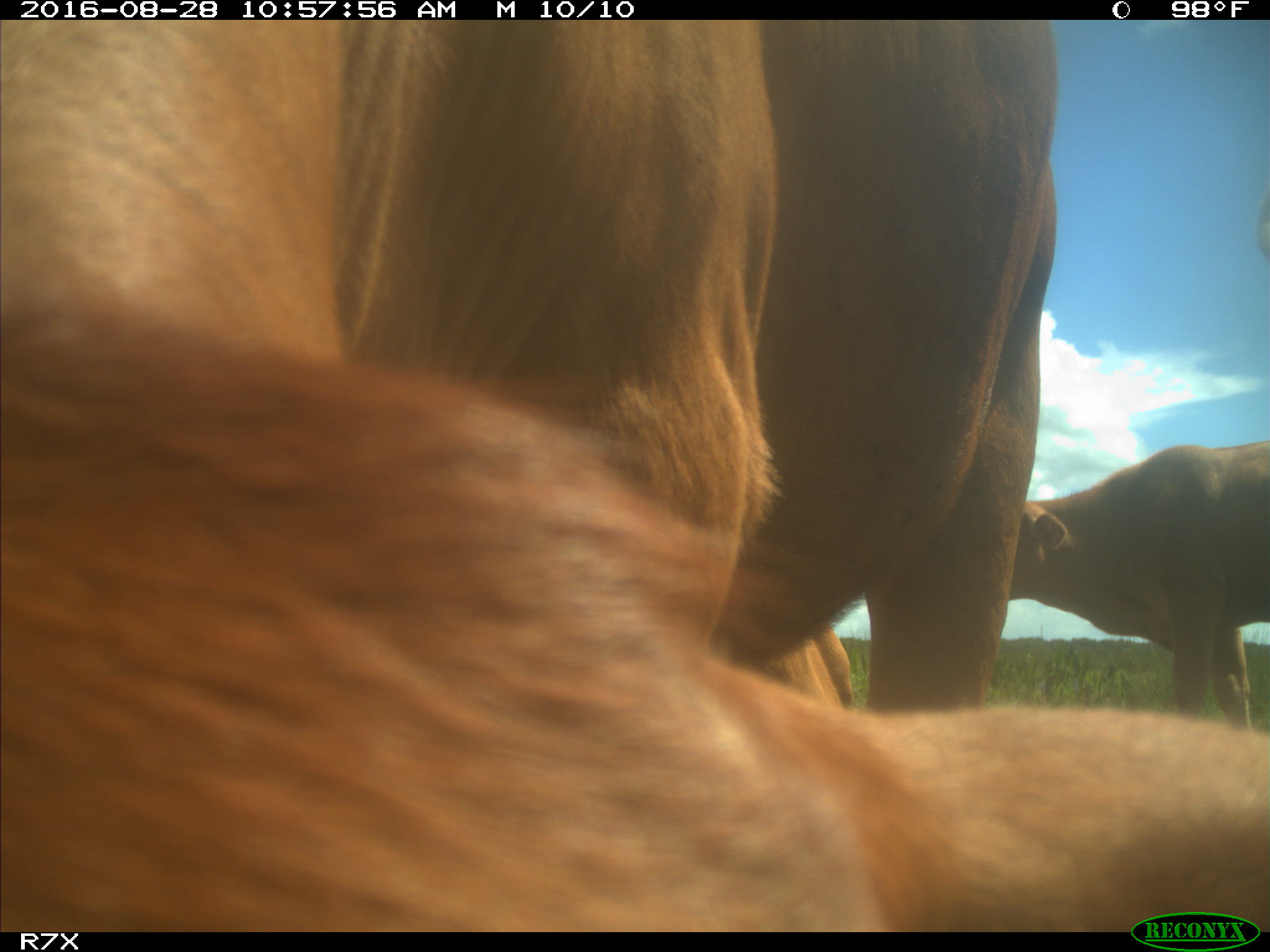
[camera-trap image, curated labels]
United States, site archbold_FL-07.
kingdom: Animalia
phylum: Chordata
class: Mammalia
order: Artiodactyla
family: Bovidae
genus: Bos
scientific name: Bos taurus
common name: domestic cow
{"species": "Bos taurus (domestic cow)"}